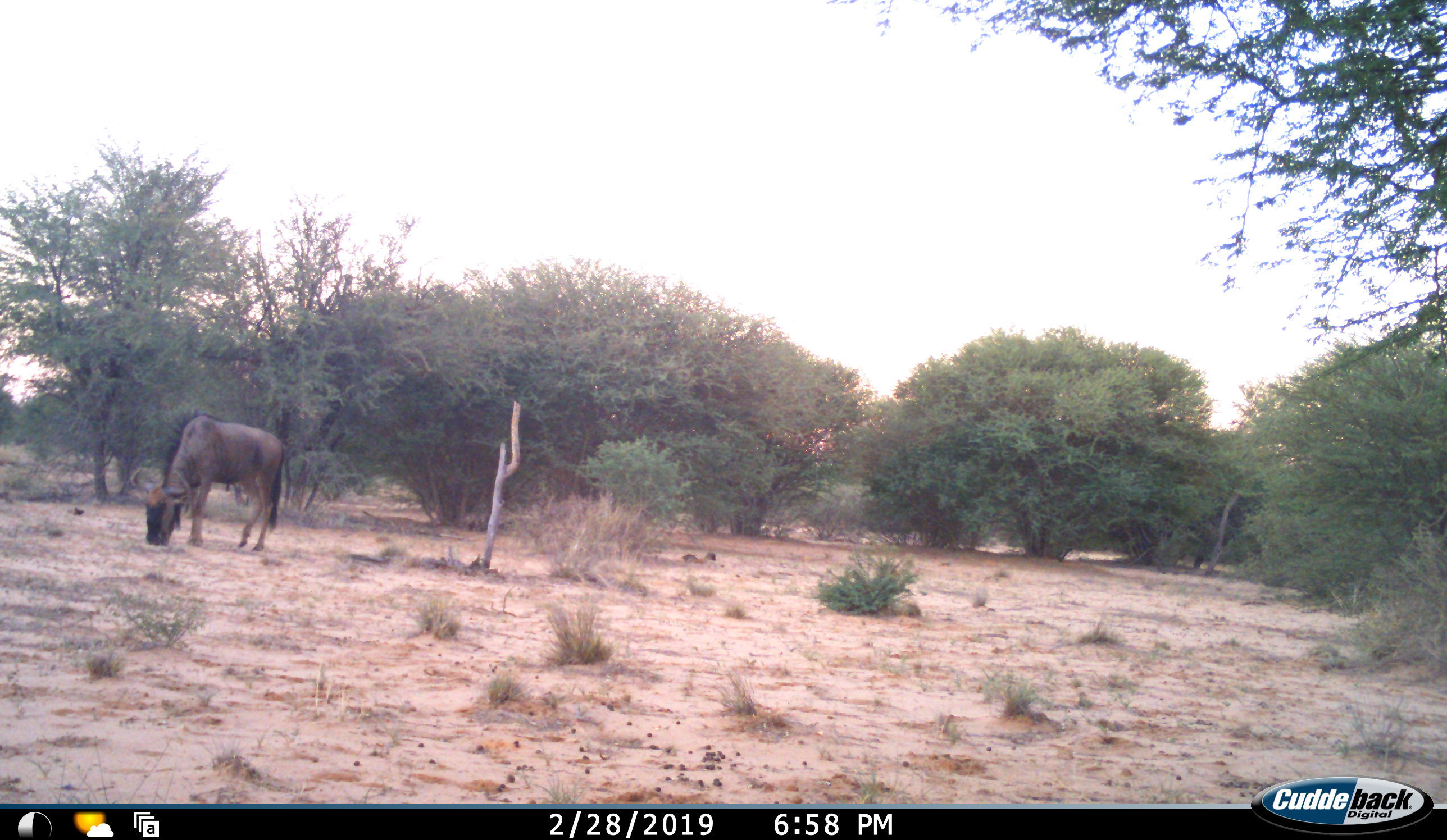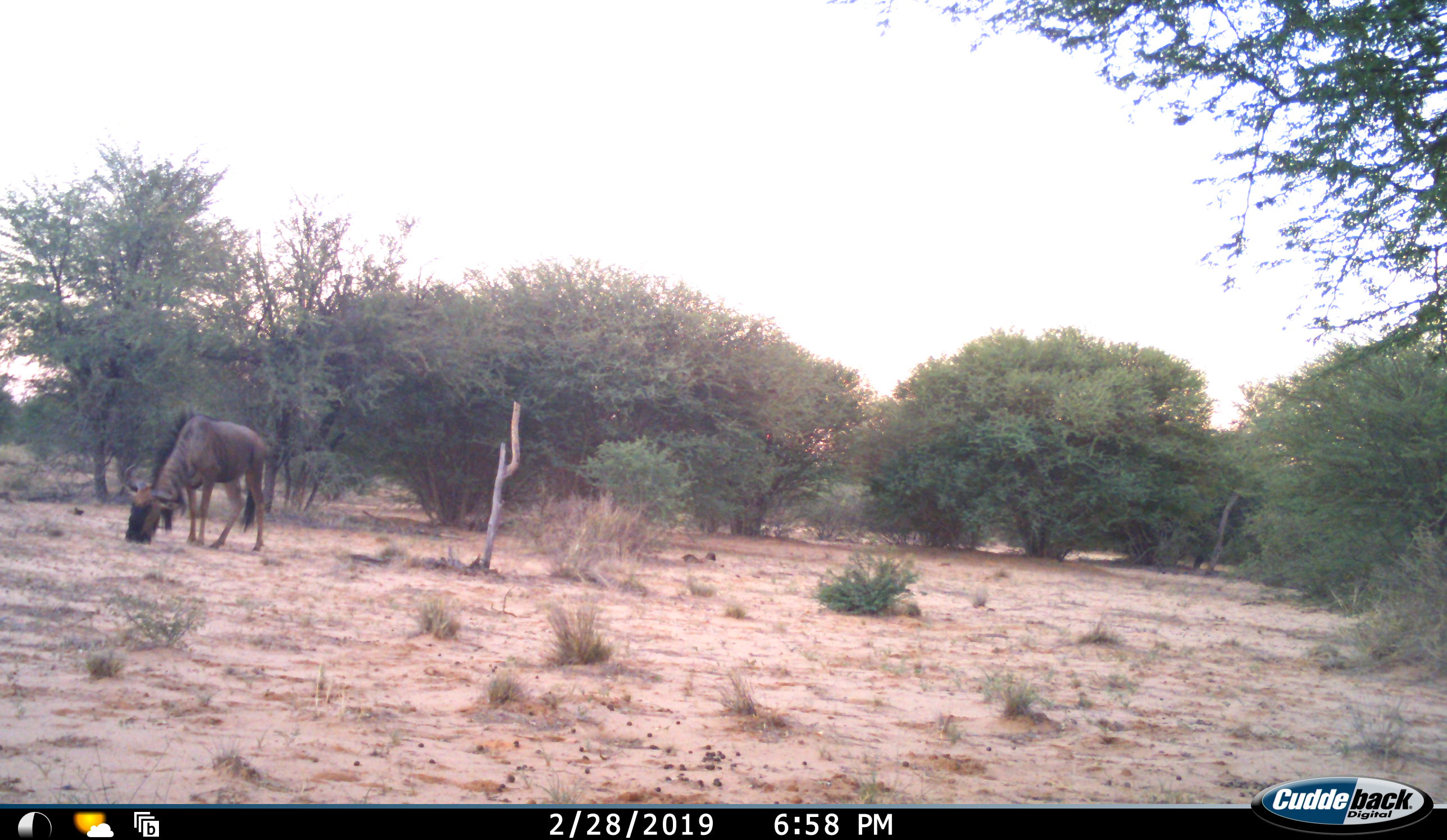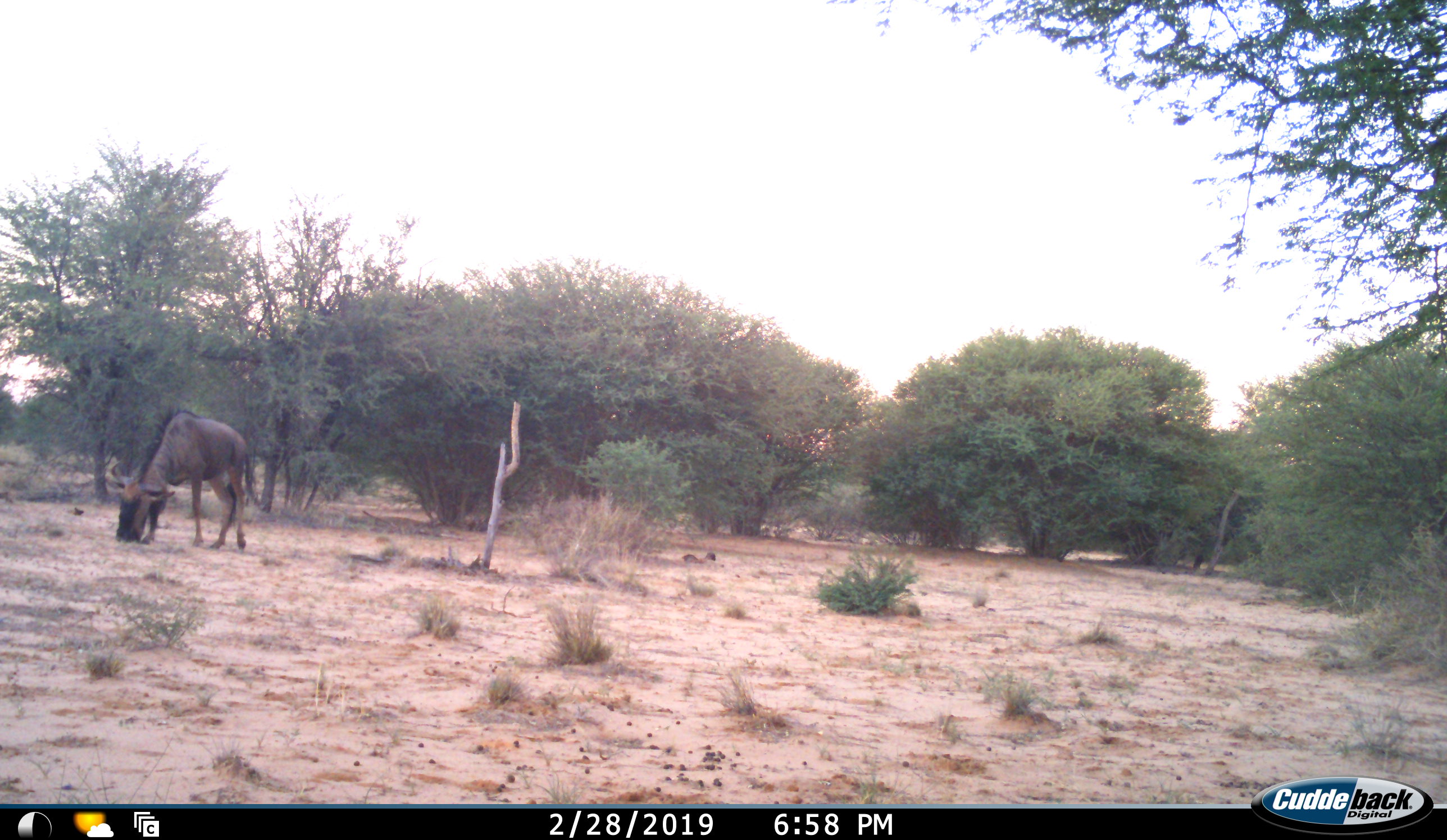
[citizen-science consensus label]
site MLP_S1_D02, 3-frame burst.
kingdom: Animalia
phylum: Chordata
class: Mammalia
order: Artiodactyla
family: Bovidae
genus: Connochaetes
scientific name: Connochaetes taurinus taurinus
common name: blue wildebeest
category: wildebeestblue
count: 1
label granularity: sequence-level